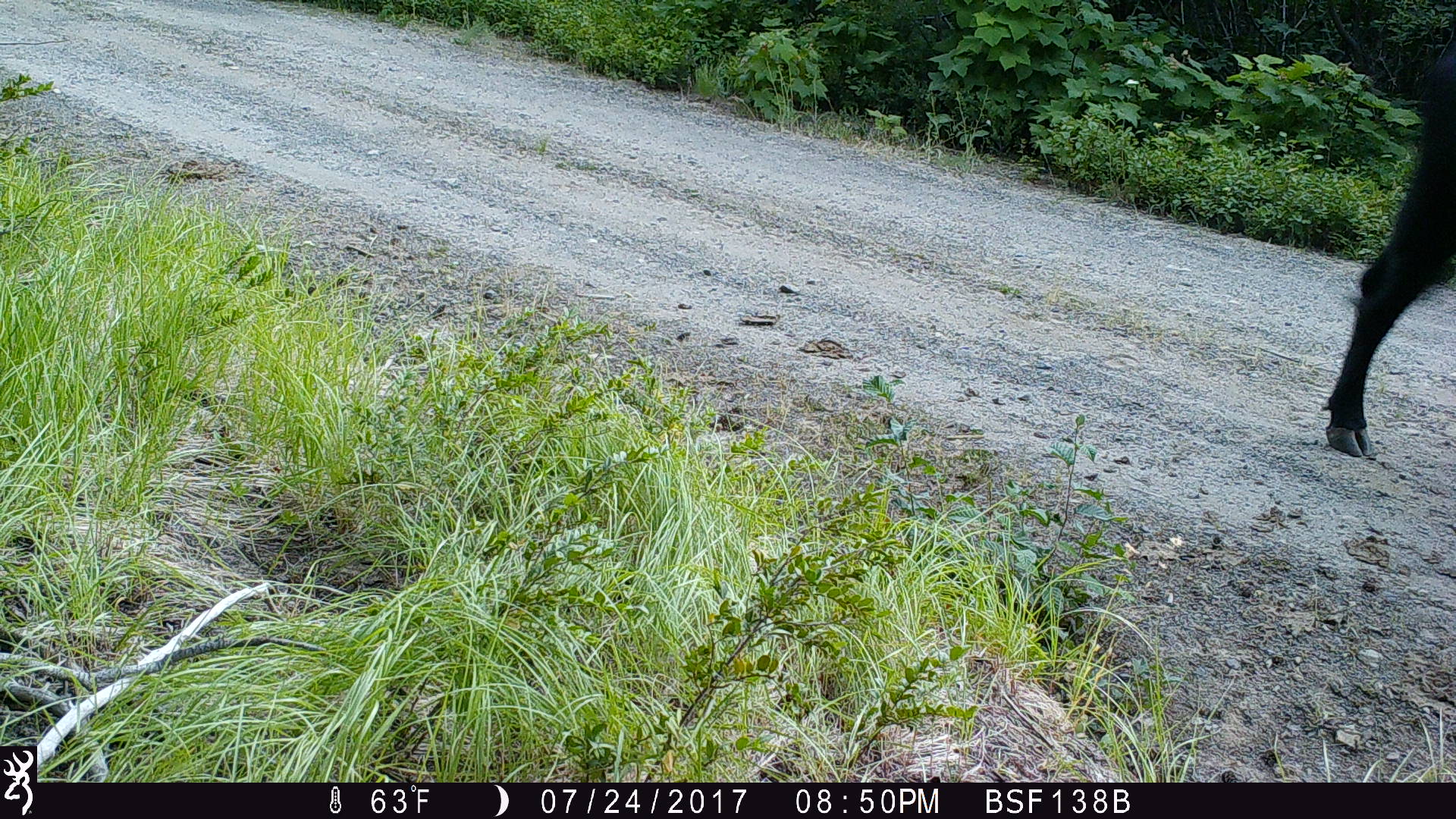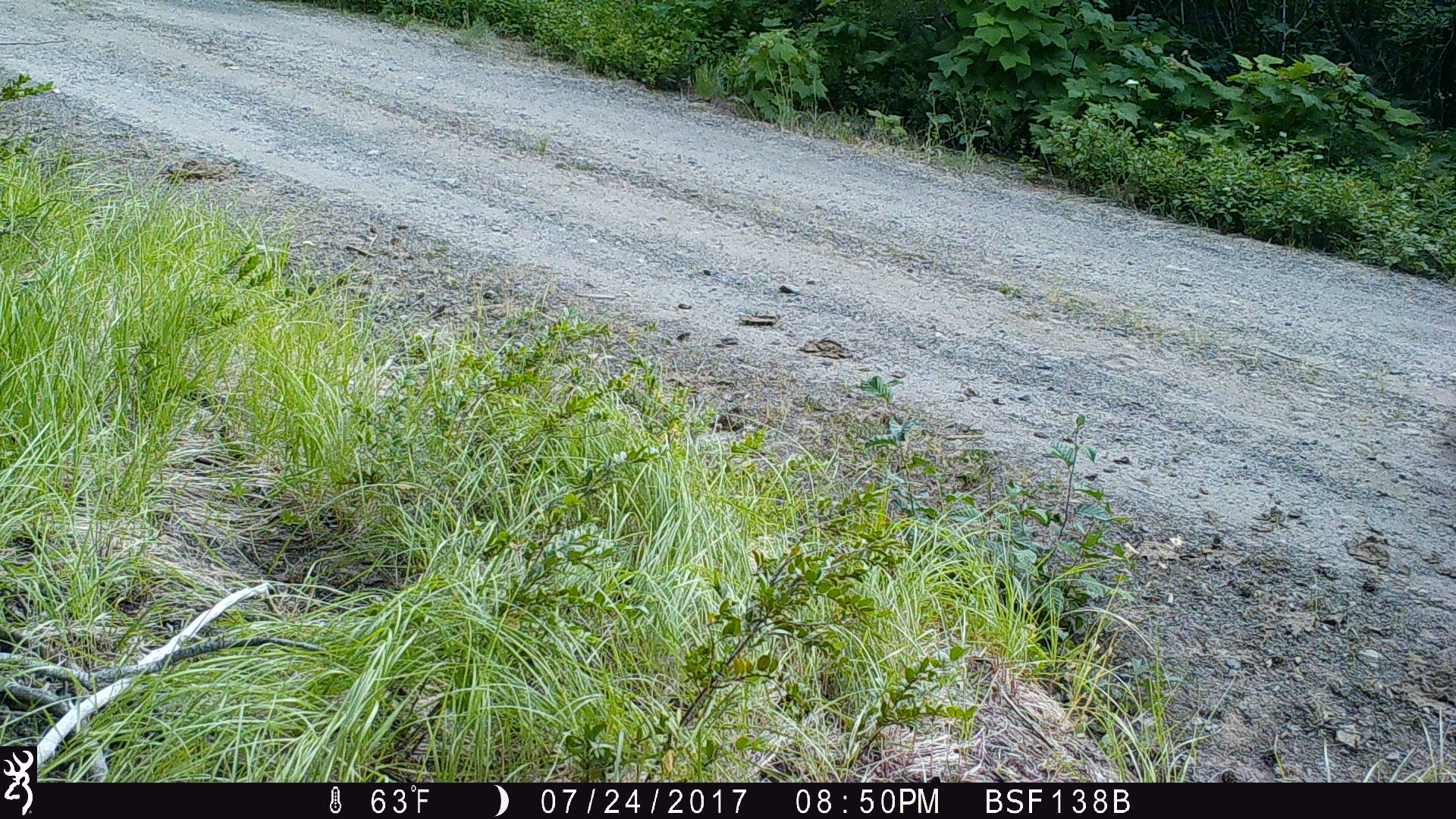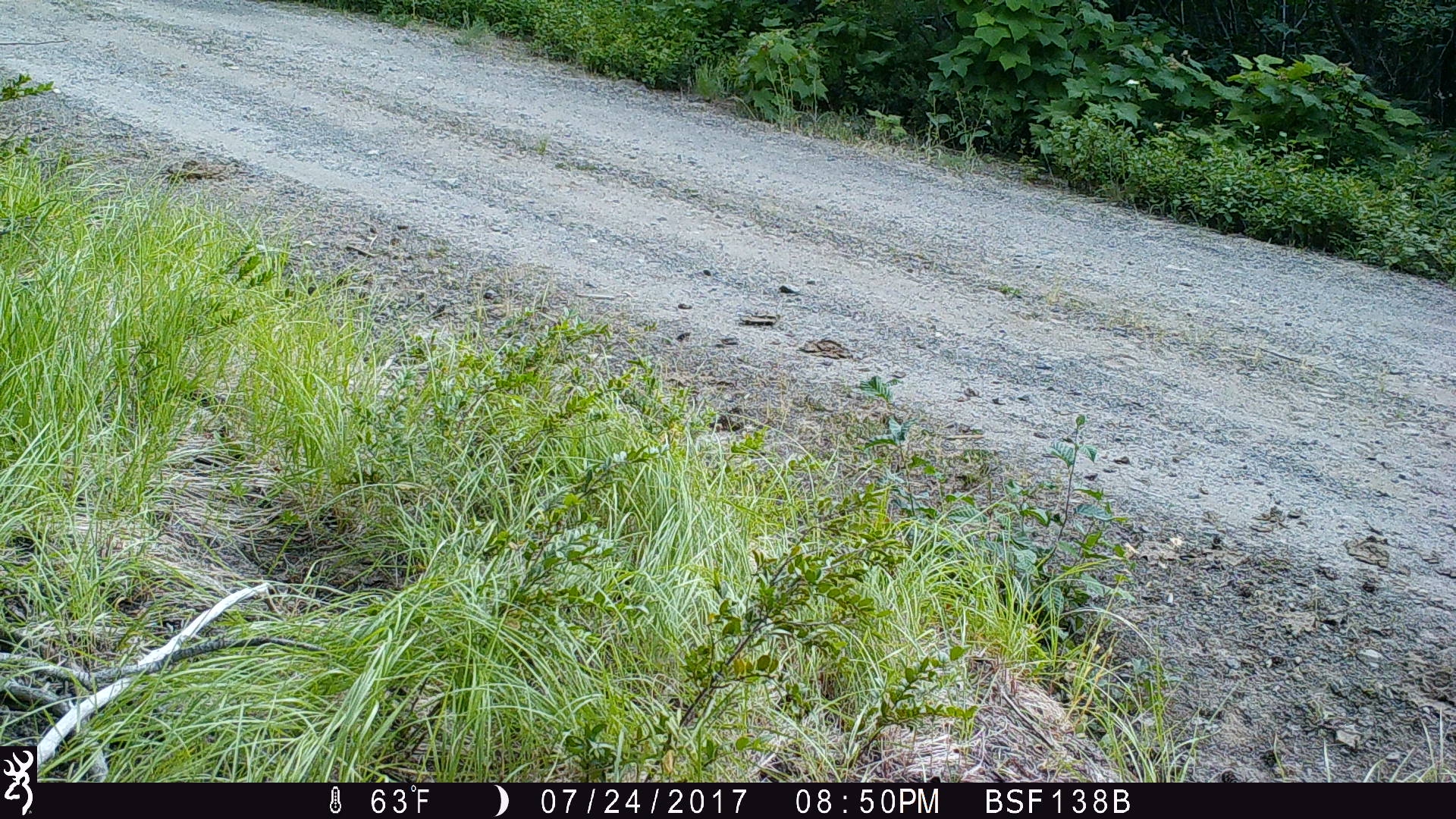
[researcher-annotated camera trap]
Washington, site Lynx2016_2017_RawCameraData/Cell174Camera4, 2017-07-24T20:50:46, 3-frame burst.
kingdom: Animalia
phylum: Chordata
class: Mammalia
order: Artiodactyla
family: Bovidae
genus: Bos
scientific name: Bos taurus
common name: domestic cattle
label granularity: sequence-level